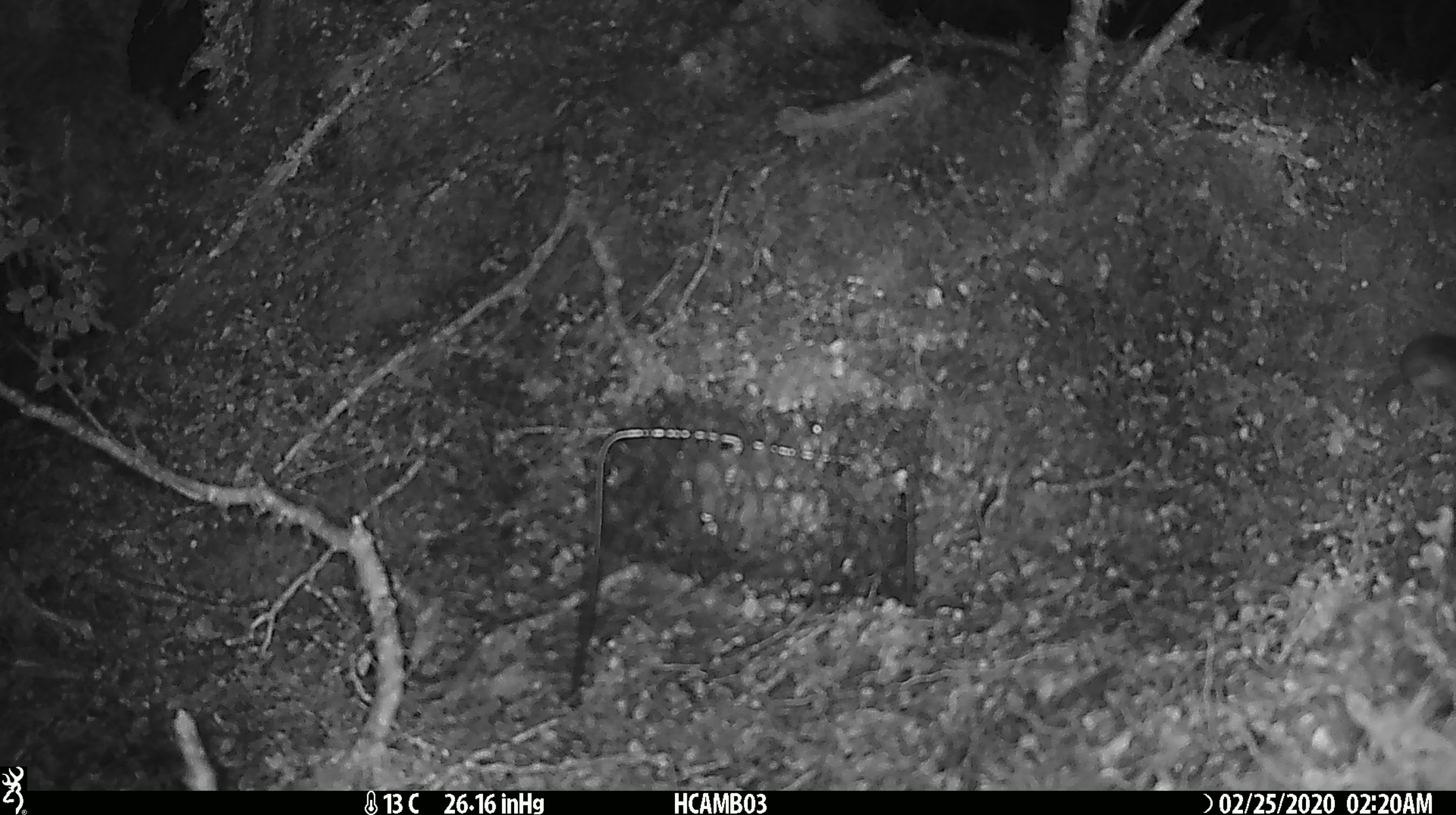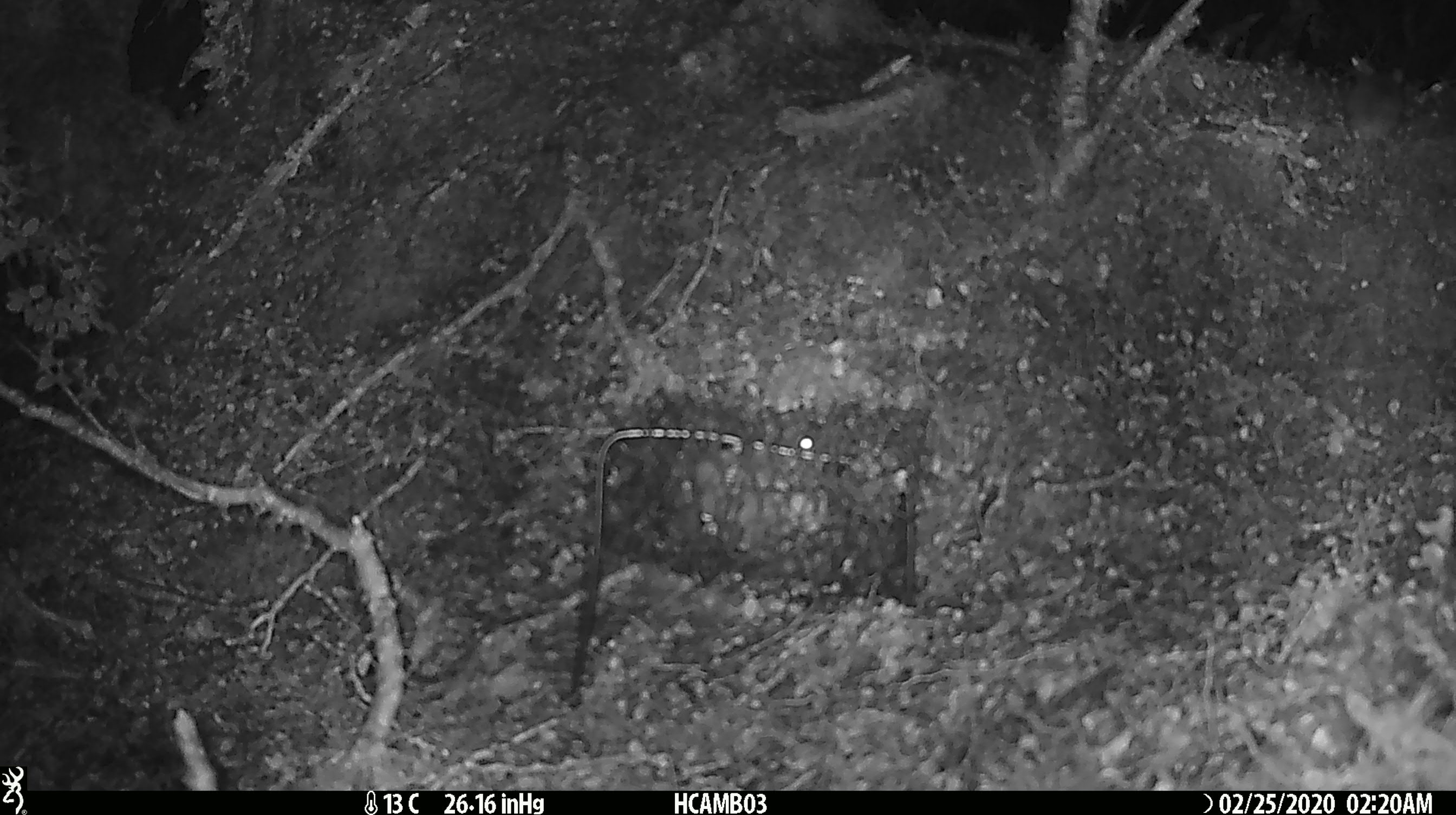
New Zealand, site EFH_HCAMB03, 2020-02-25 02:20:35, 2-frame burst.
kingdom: Animalia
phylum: Chordata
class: Mammalia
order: Rodentia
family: Muridae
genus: Mus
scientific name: Mus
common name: mouse